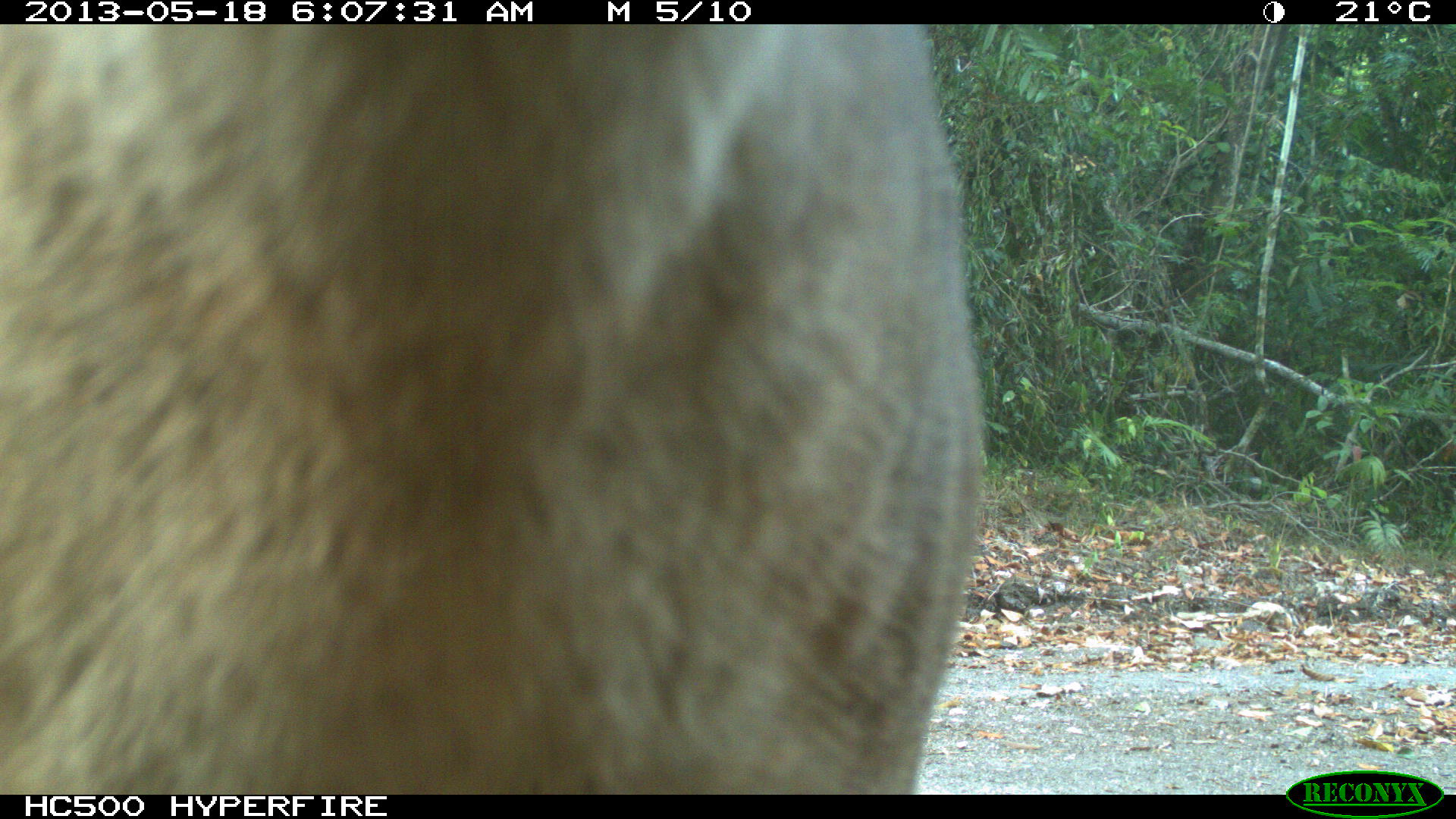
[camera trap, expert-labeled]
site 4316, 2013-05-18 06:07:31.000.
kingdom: Animalia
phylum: Chordata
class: Mammalia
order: Carnivora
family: Felidae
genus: Puma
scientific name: Puma concolor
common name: mountain lion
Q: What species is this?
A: Puma concolor (mountain lion).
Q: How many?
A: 1.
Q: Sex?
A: Male.